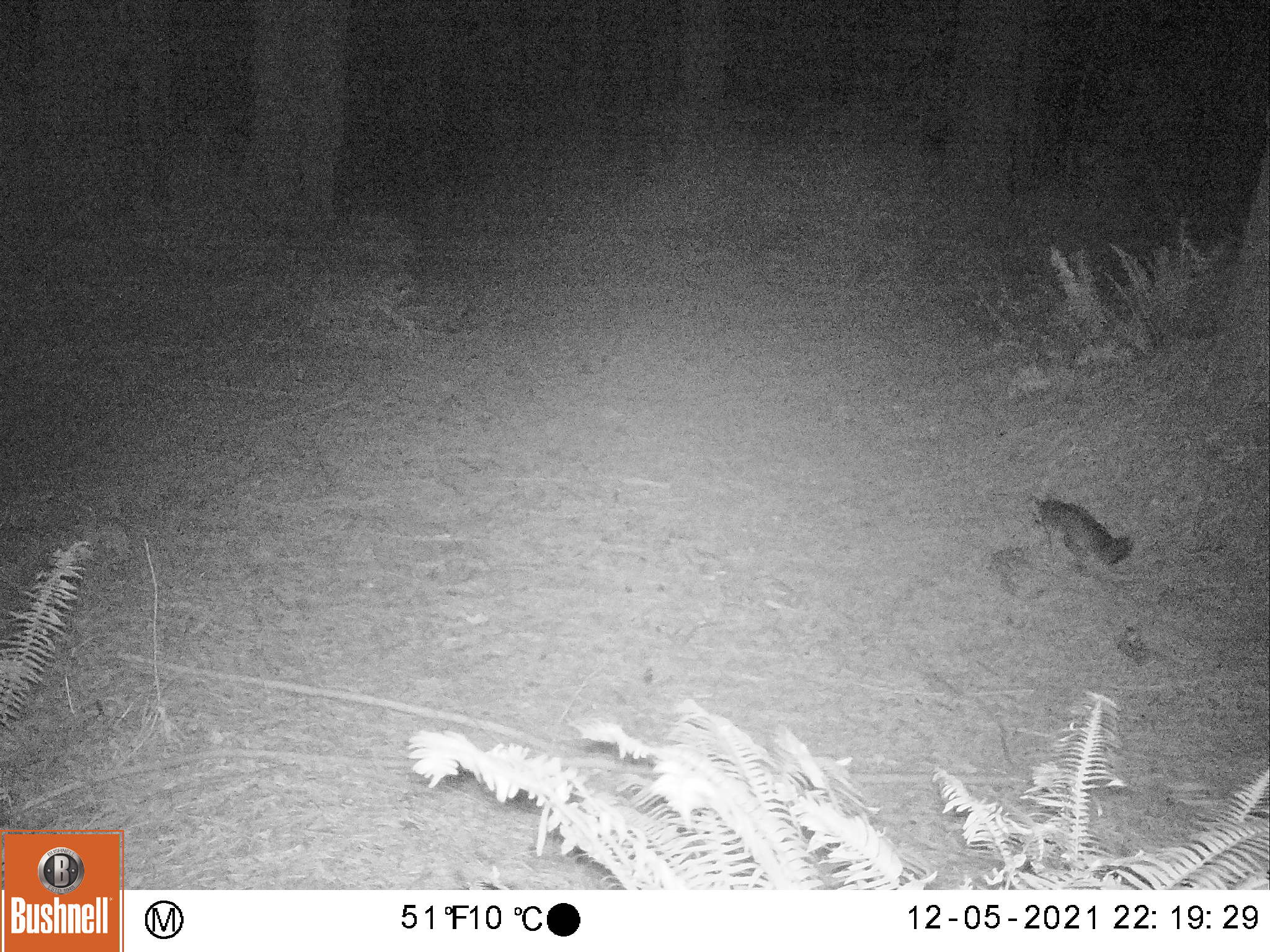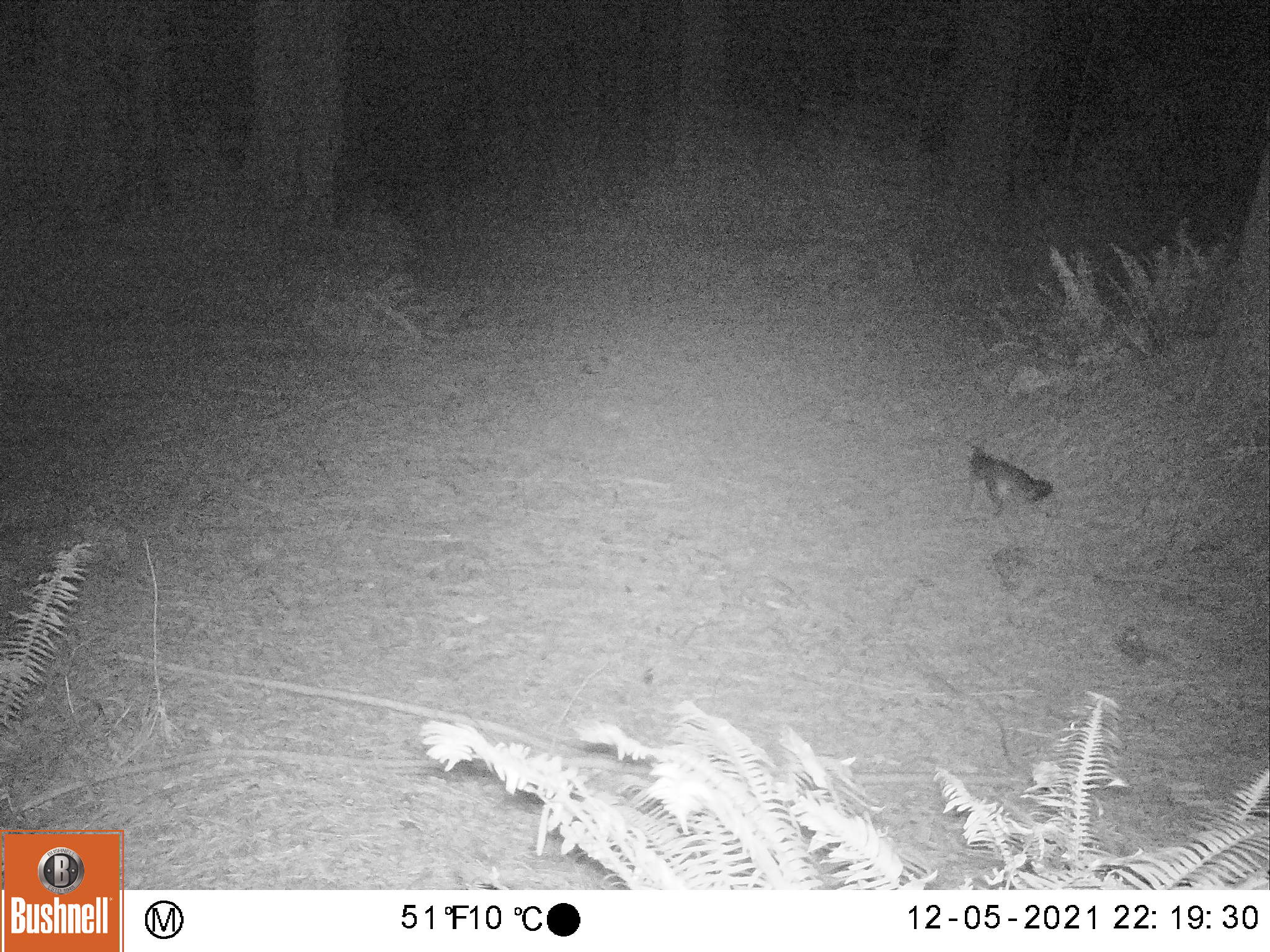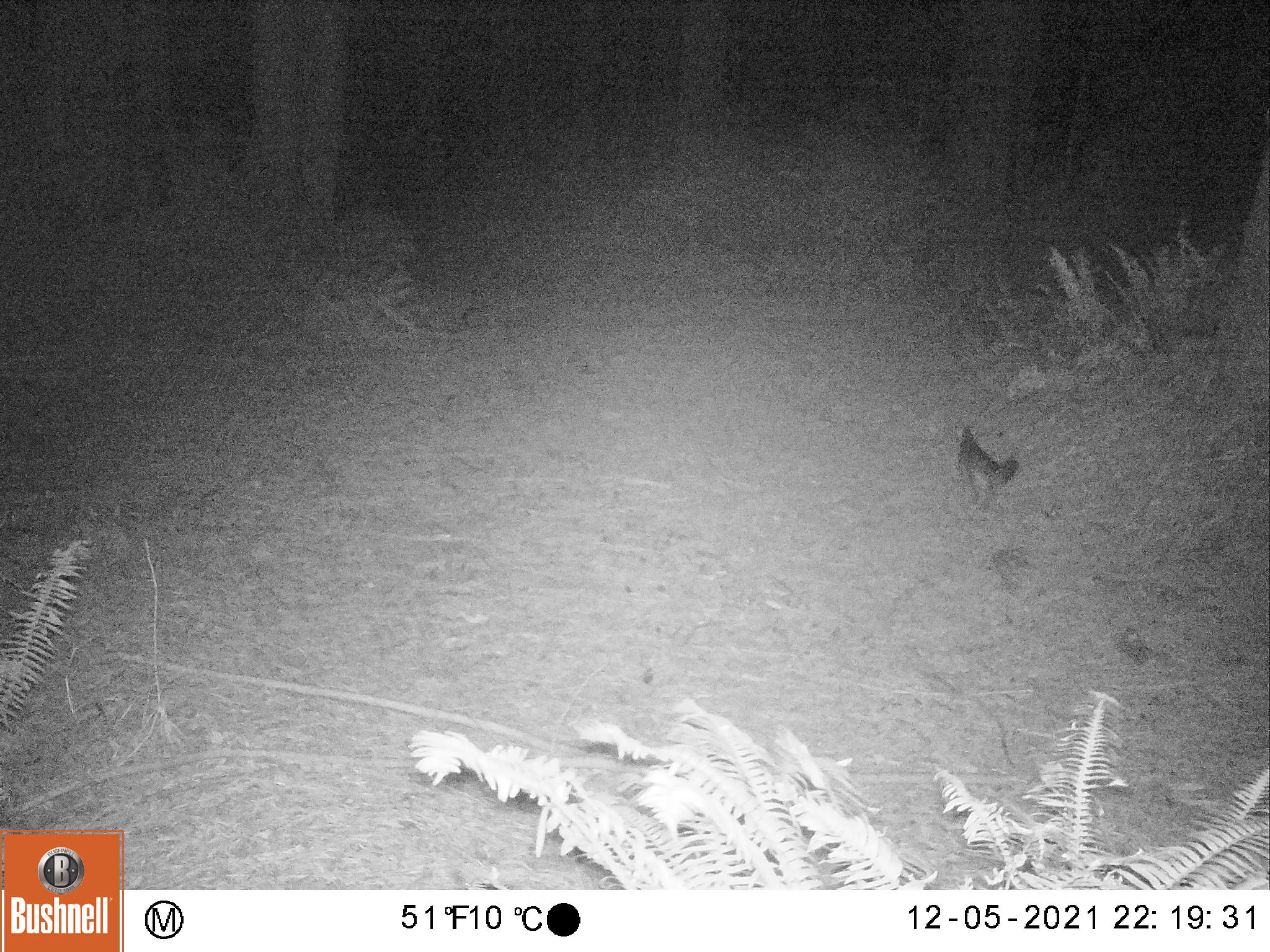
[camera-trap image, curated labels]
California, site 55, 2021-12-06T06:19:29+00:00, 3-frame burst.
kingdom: Animalia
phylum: Chordata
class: Mammalia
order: Carnivora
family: Canidae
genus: Urocyon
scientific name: Urocyon cinereoargenteus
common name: gray fox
Gray fox (Urocyon cinereoargenteus).